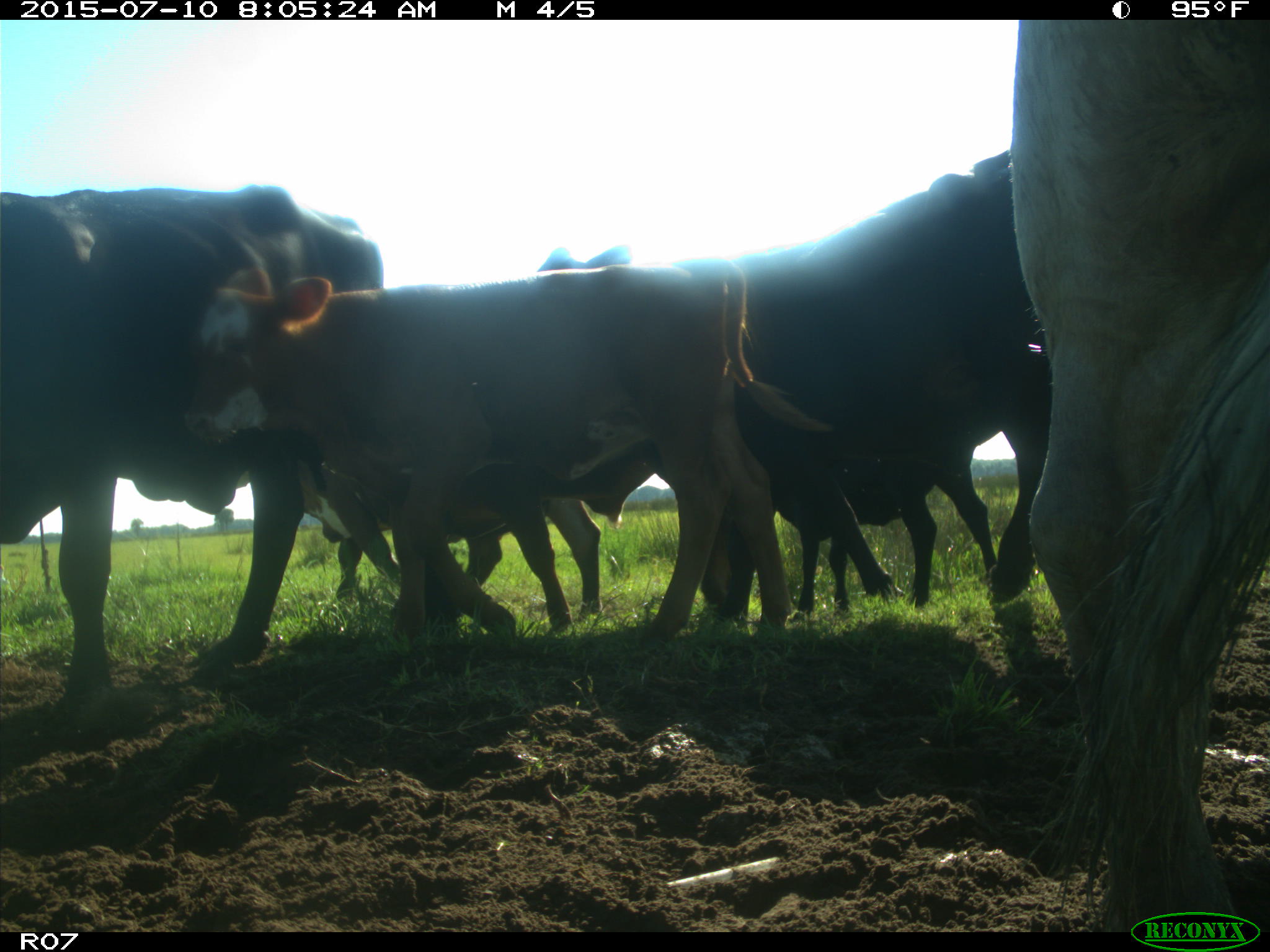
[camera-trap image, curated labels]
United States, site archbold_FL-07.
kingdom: Animalia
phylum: Chordata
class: Mammalia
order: Artiodactyla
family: Bovidae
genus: Bos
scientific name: Bos taurus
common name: domestic cow